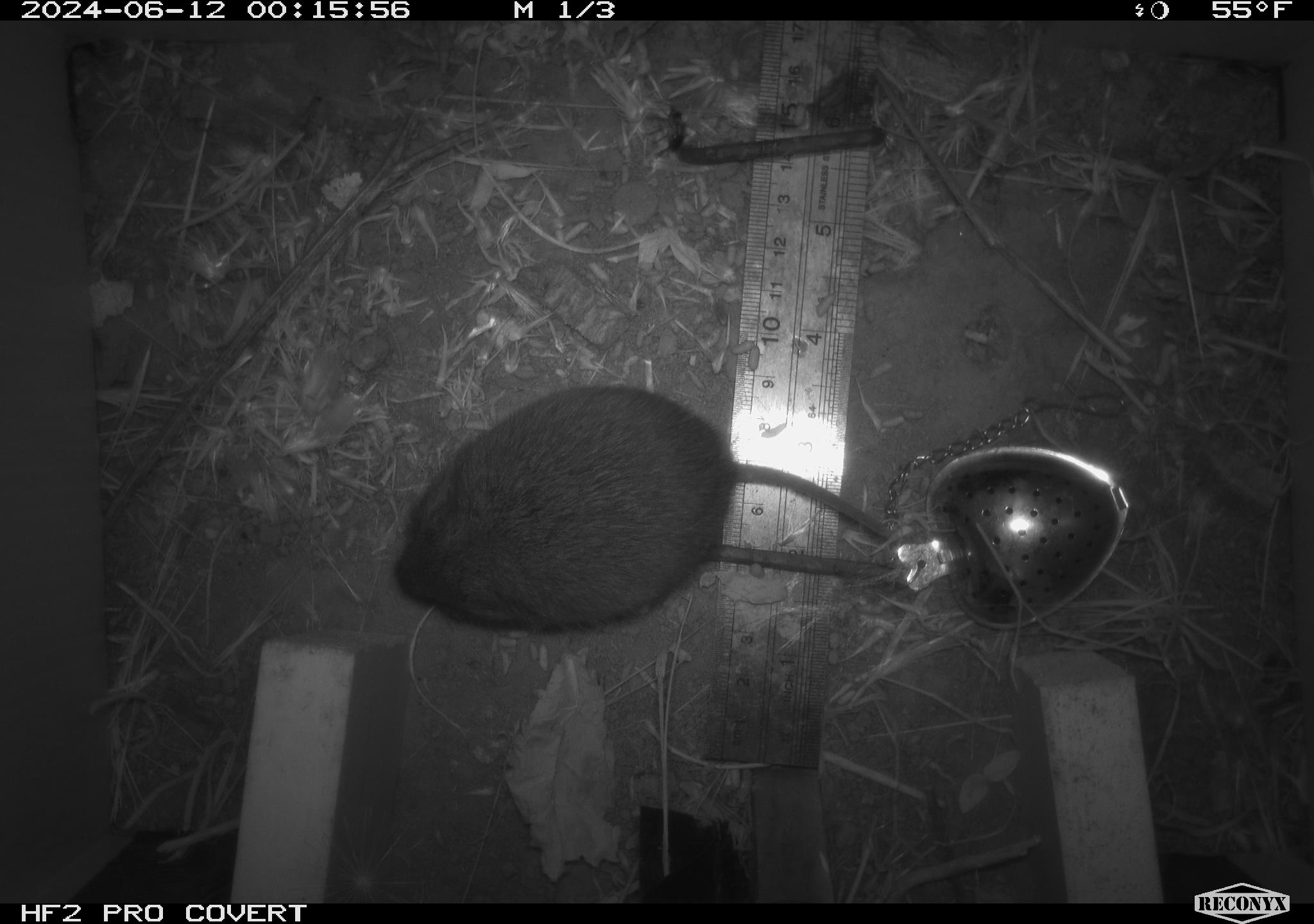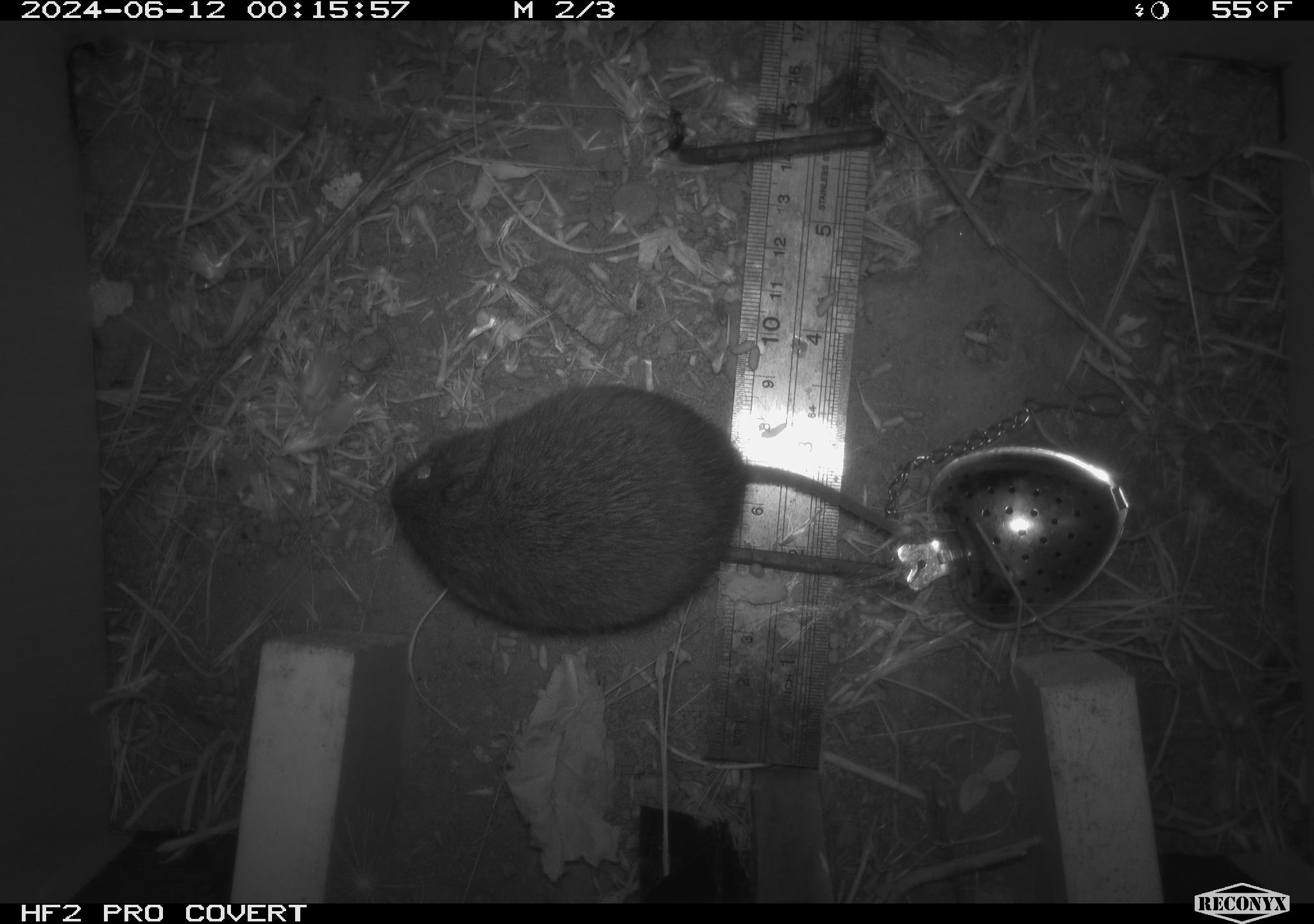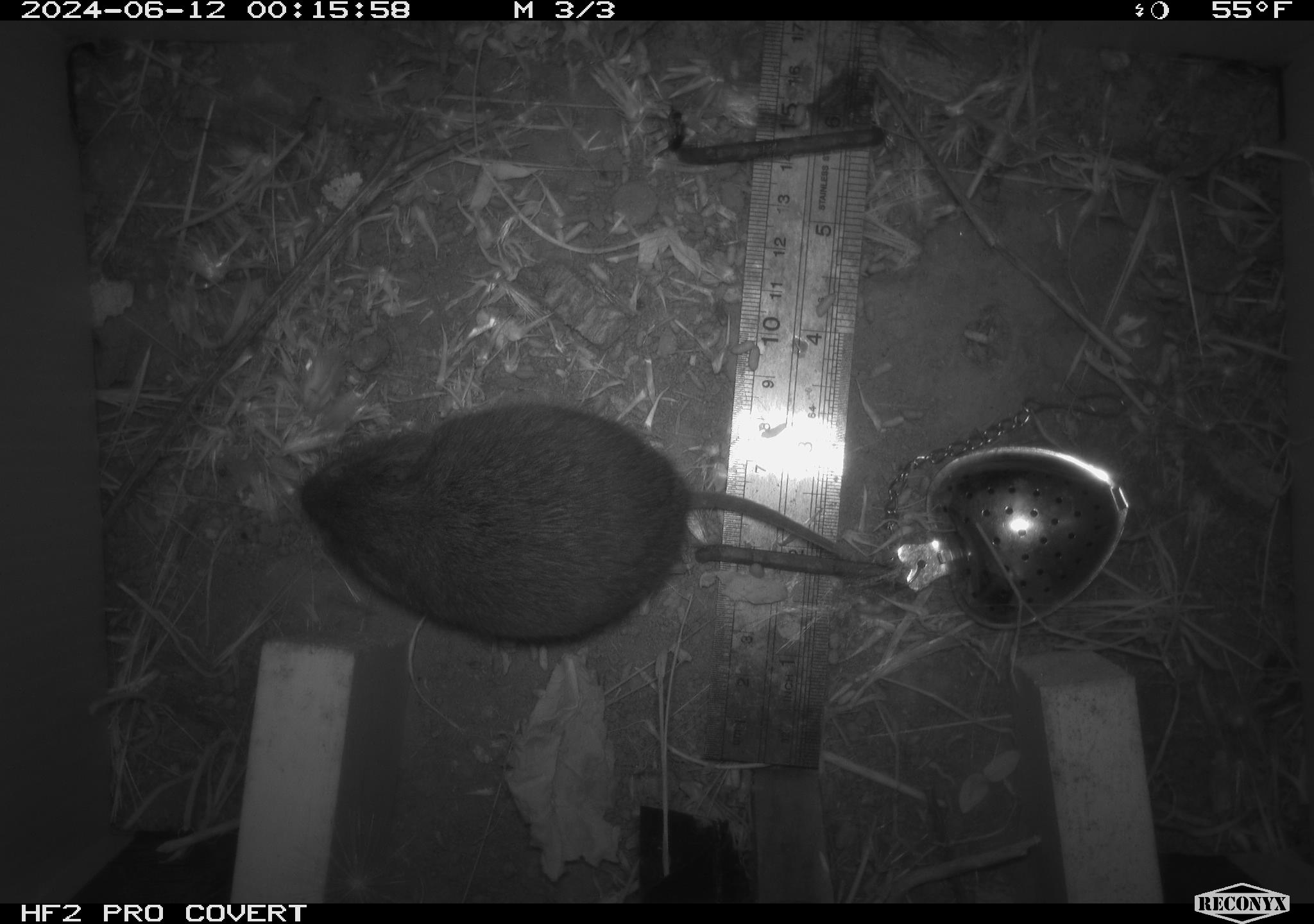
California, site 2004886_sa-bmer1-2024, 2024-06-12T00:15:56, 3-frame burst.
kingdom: Animalia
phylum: Chordata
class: Mammalia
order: Rodentia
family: Cricetidae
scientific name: Cricetidae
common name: hamsters, voles, lemmings, and allies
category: cricetidae family